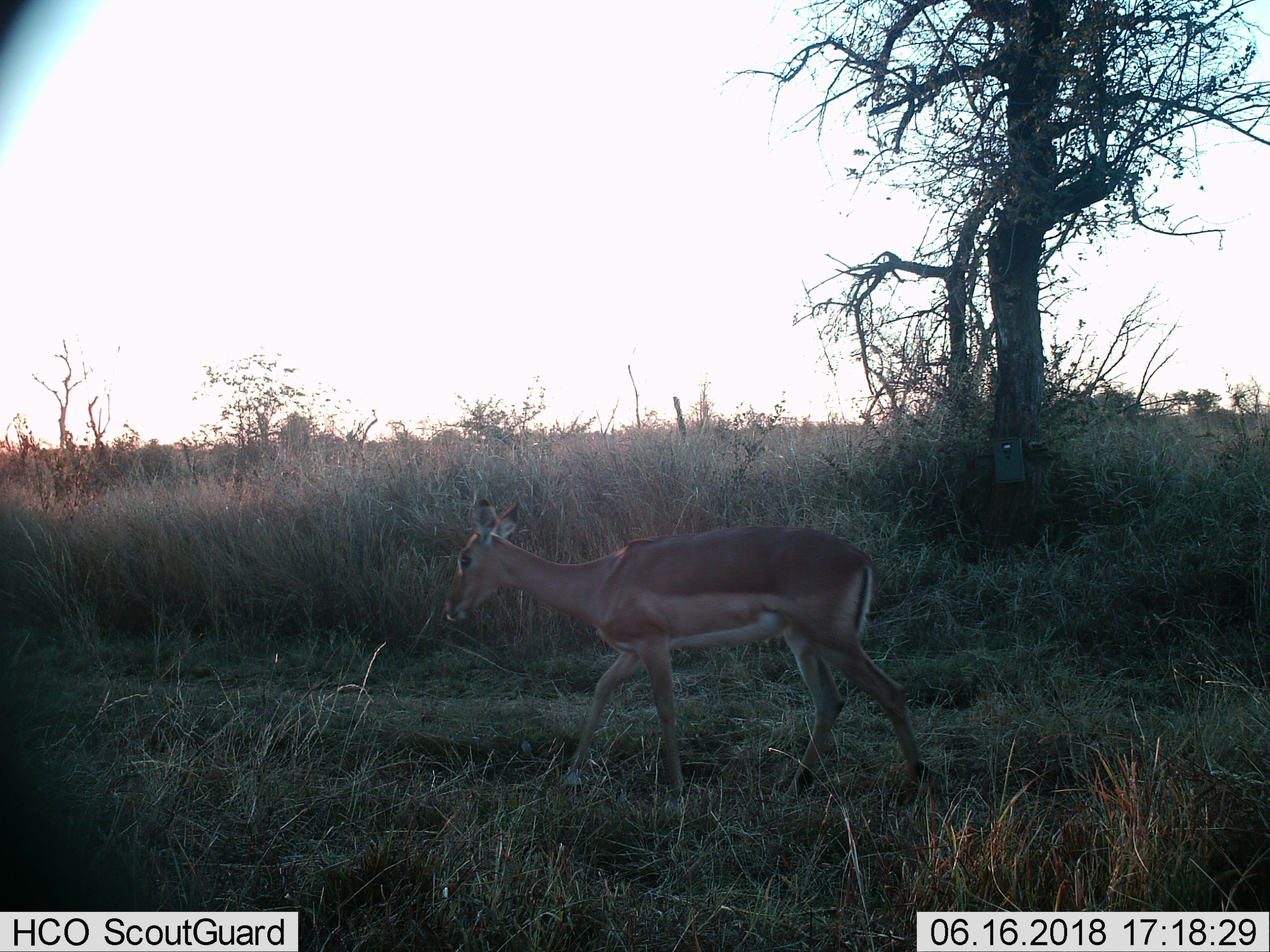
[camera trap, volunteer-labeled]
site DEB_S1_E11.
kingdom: Animalia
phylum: Chordata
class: Mammalia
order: Artiodactyla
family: Bovidae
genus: Aepyceros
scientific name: Aepyceros melampus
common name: impala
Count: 1.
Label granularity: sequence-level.